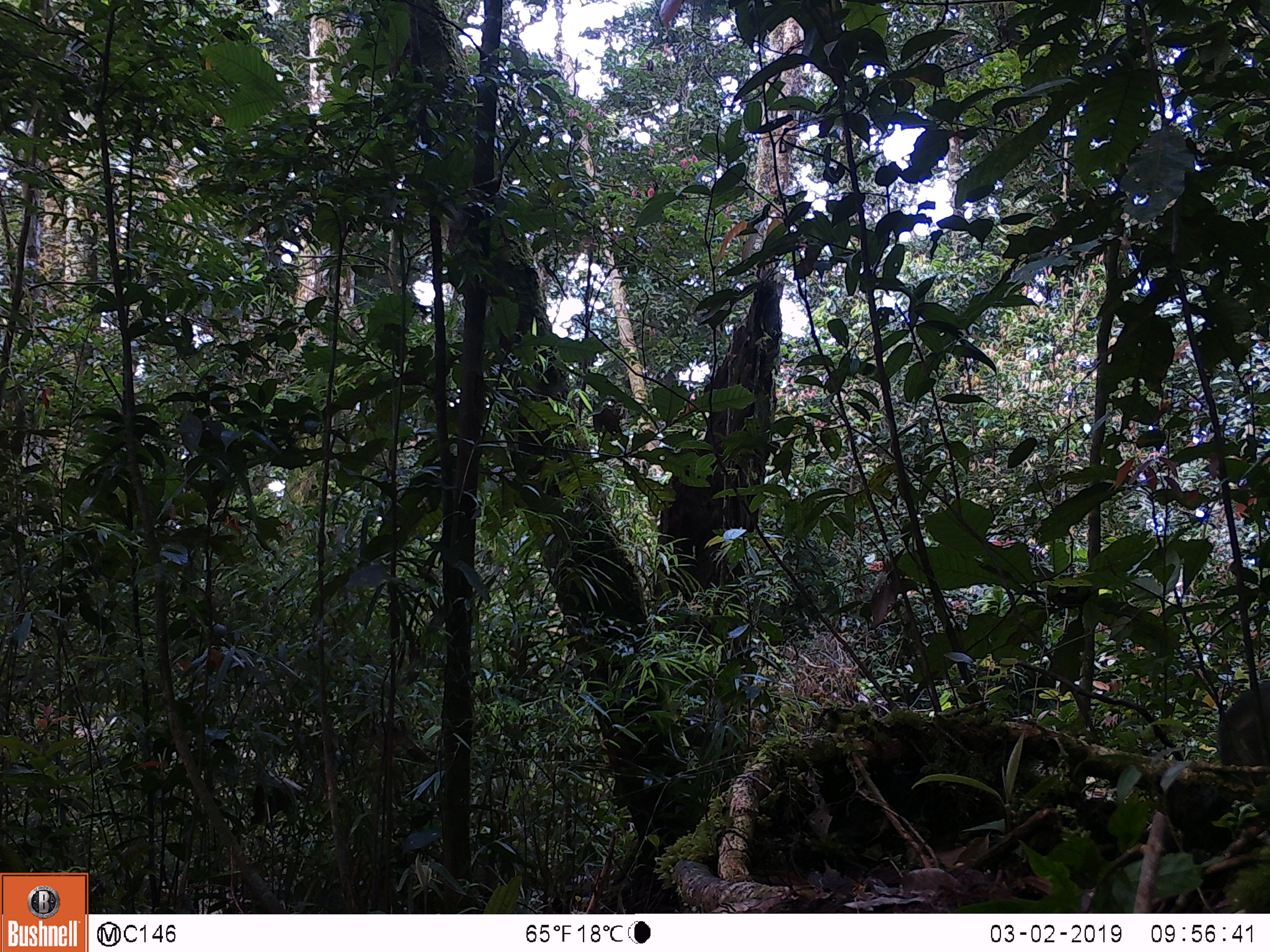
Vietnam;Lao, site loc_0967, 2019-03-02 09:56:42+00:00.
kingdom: Animalia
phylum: Chordata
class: Mammalia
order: Primates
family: Cercopithecidae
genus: Macaca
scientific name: Macaca arctoides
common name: stump-tailed macaque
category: stump tailed macaque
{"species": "stump tailed macaque (stump-tailed macaque) (Macaca arctoides)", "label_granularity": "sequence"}